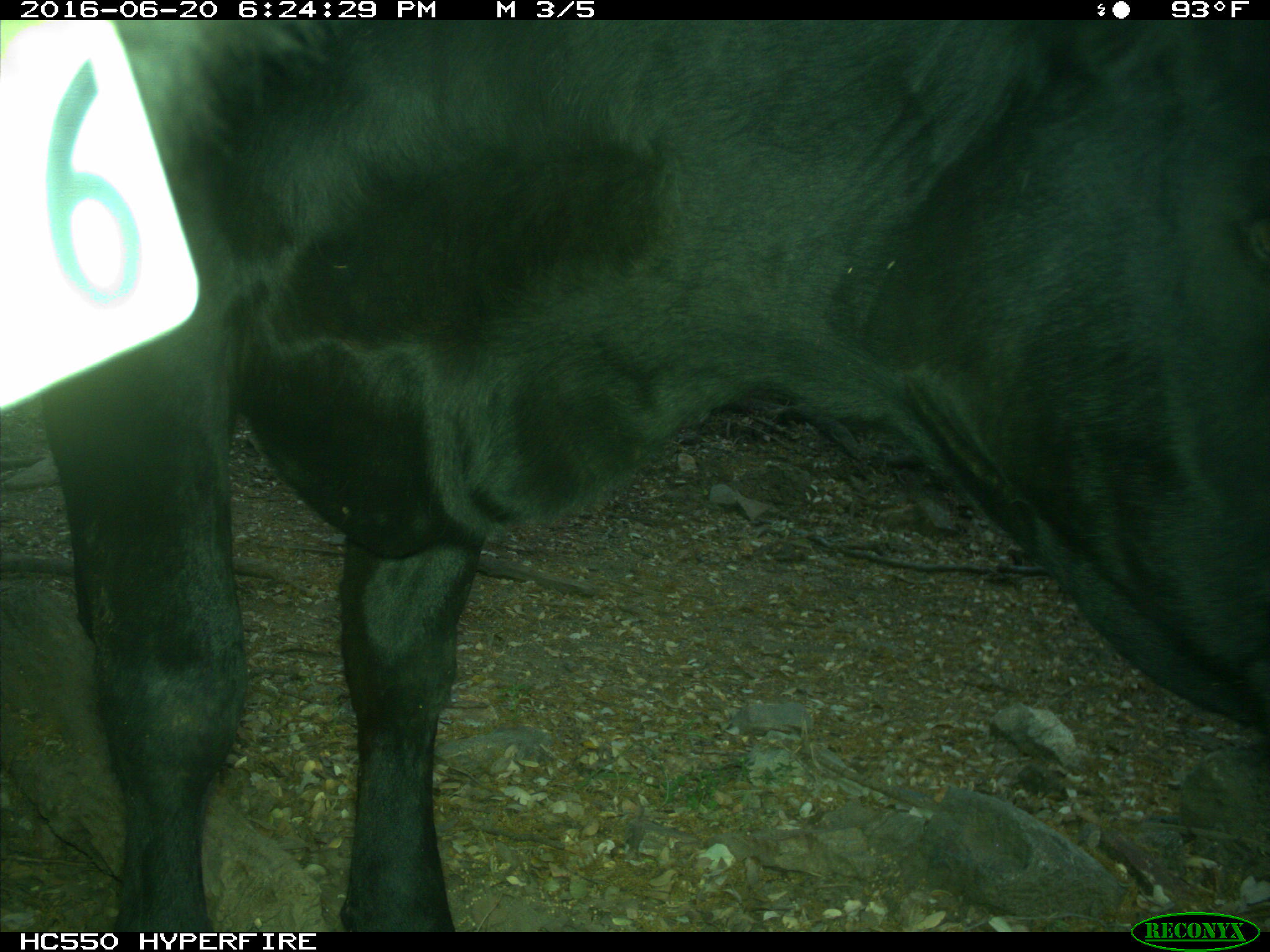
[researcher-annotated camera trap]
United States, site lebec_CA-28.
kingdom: Animalia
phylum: Chordata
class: Mammalia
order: Artiodactyla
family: Bovidae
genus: Bos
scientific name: Bos taurus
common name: domestic cow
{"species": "Bos taurus (domestic cow)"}